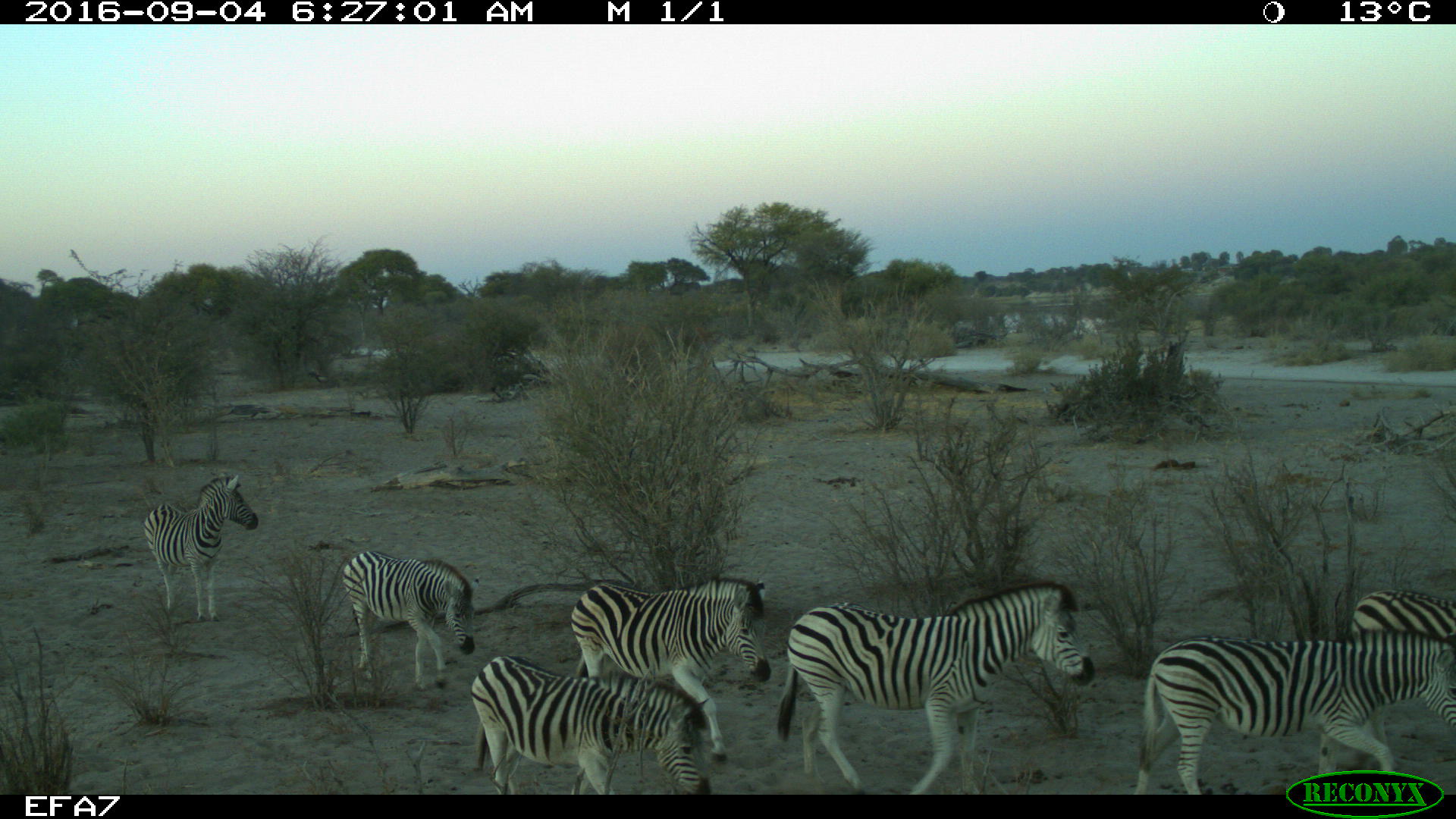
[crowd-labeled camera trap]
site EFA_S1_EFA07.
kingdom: Animalia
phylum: Chordata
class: Mammalia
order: Perissodactyla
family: Equidae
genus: Equus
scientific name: Equus quagga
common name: plains zebra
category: zebraplains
Zebraplains (plains zebra) (Equus quagga), count 8. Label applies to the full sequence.